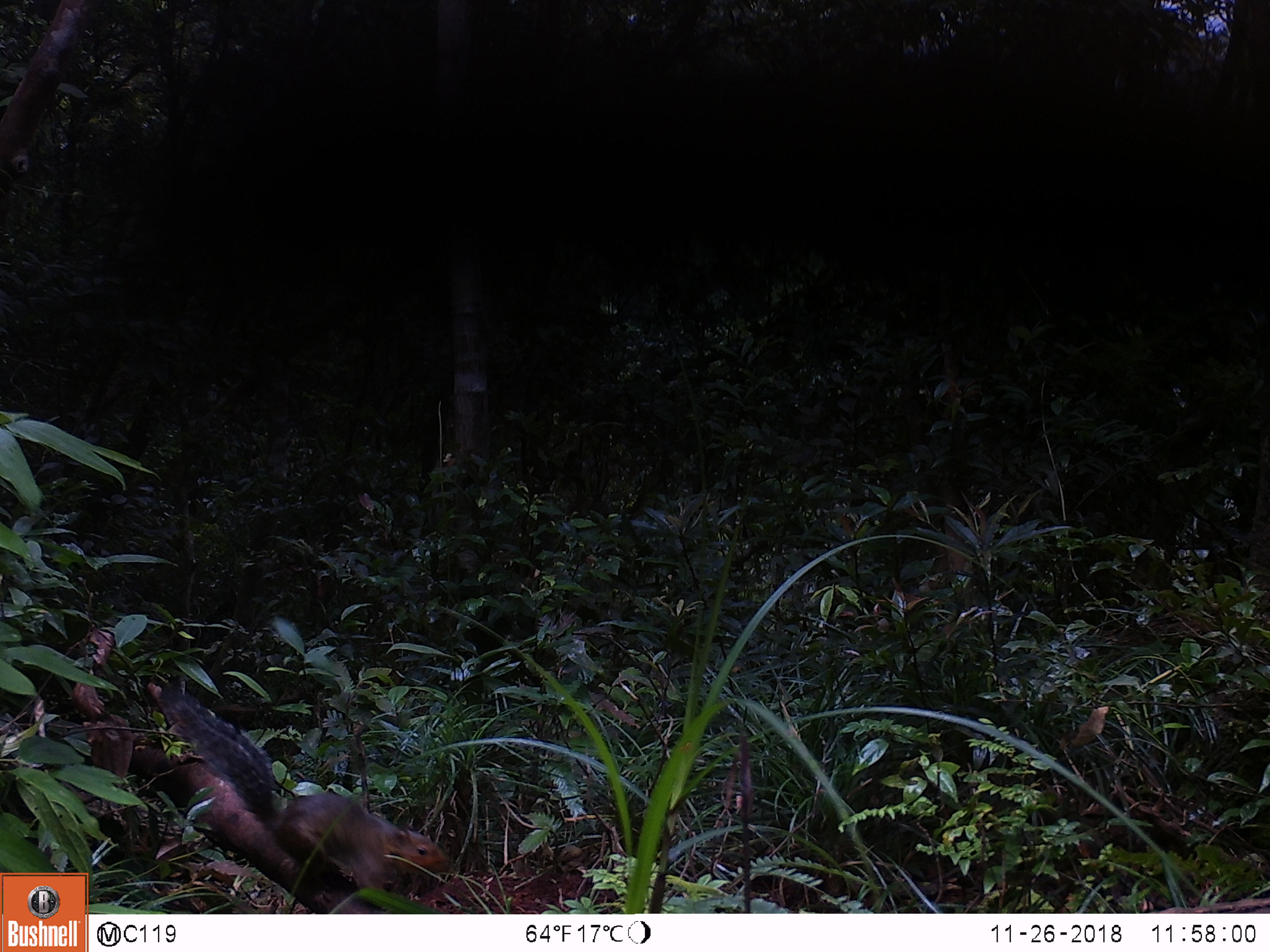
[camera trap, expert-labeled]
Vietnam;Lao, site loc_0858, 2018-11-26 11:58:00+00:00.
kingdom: Animalia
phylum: Chordata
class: Mammalia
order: Rodentia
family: Sciuridae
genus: Dremomys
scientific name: Dremomys rufigenis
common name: red-cheeked squirrel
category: red cheeked squirrel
Red cheeked squirrel (red-cheeked squirrel) (Dremomys rufigenis). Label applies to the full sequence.